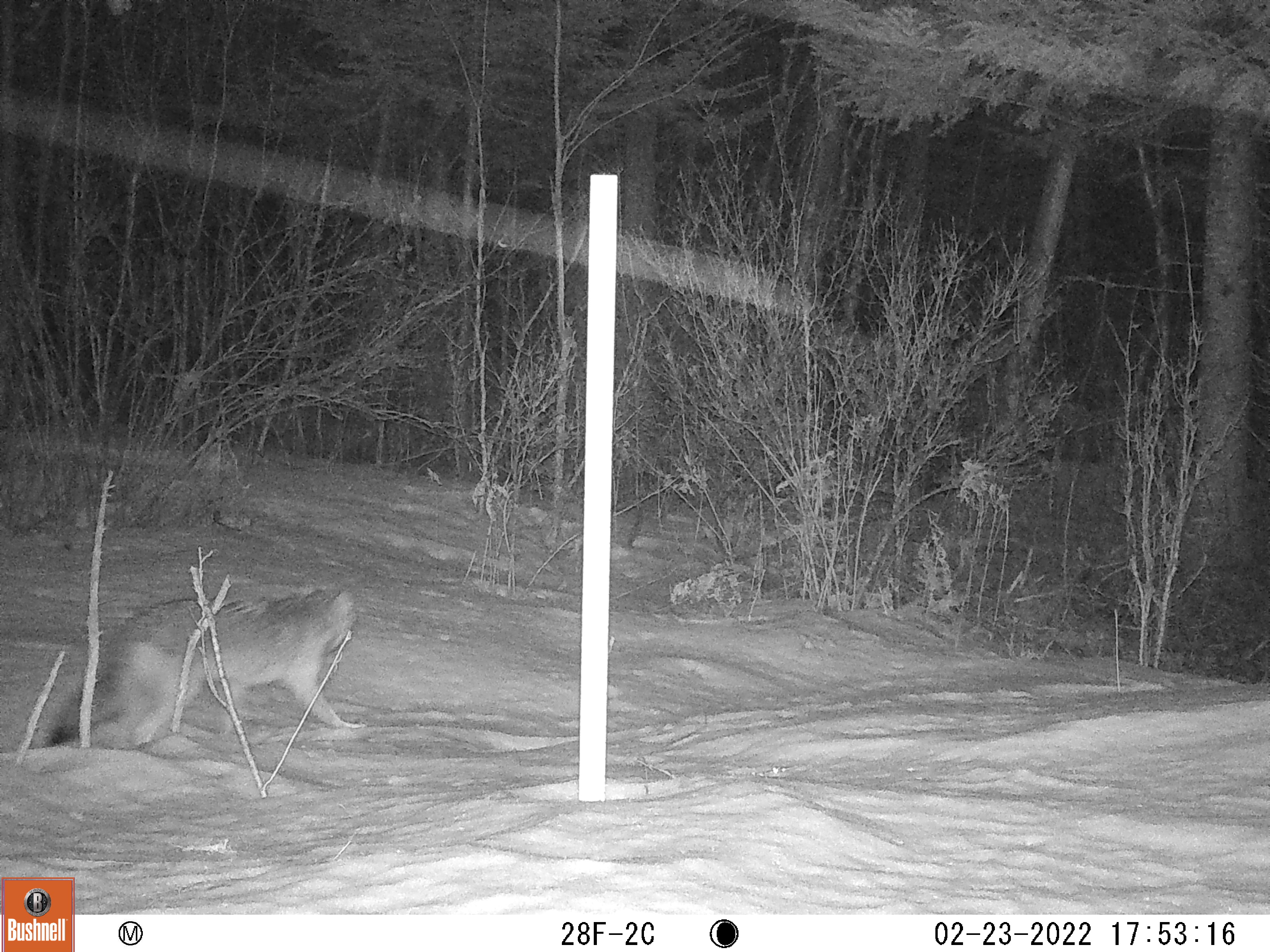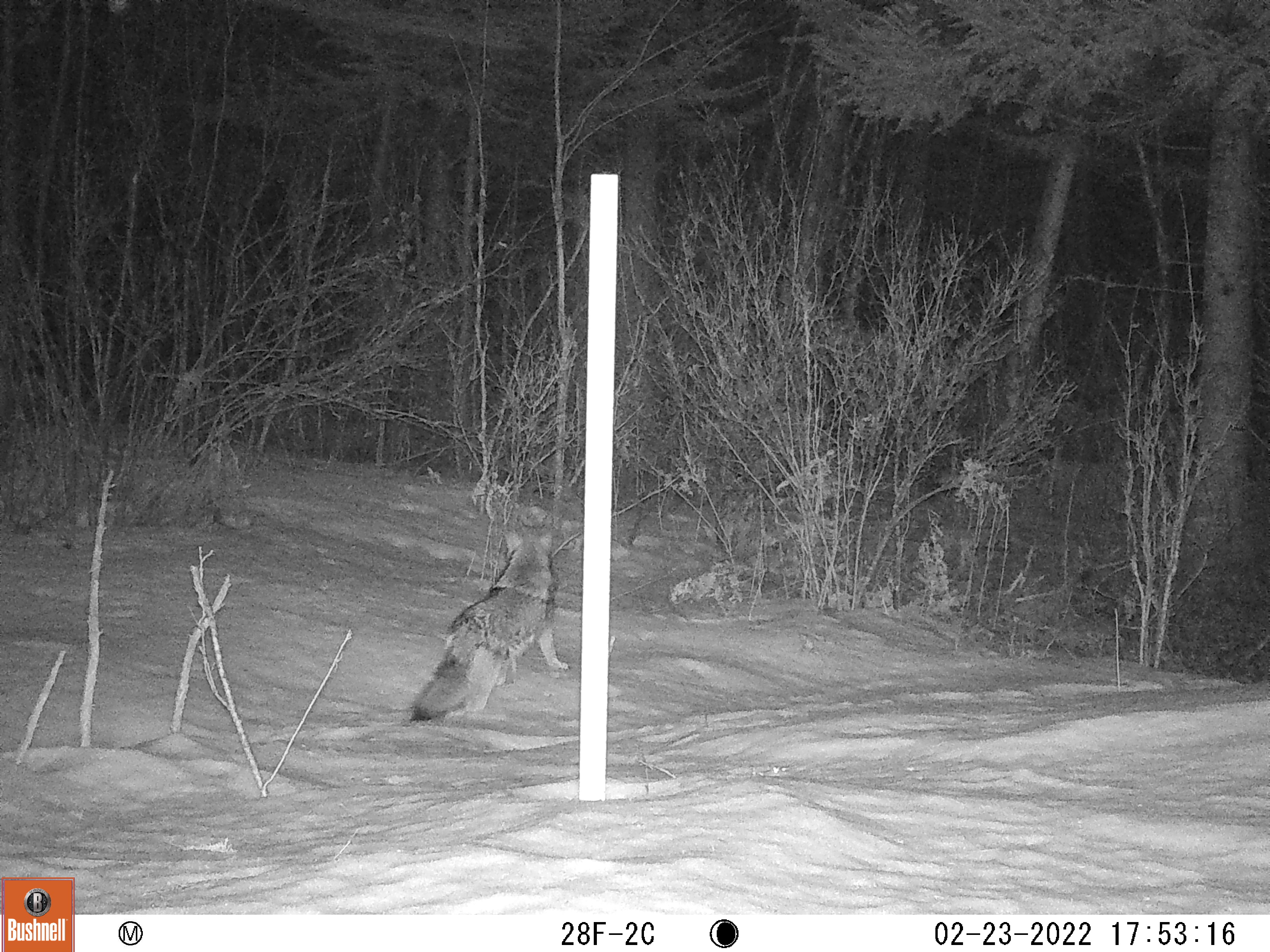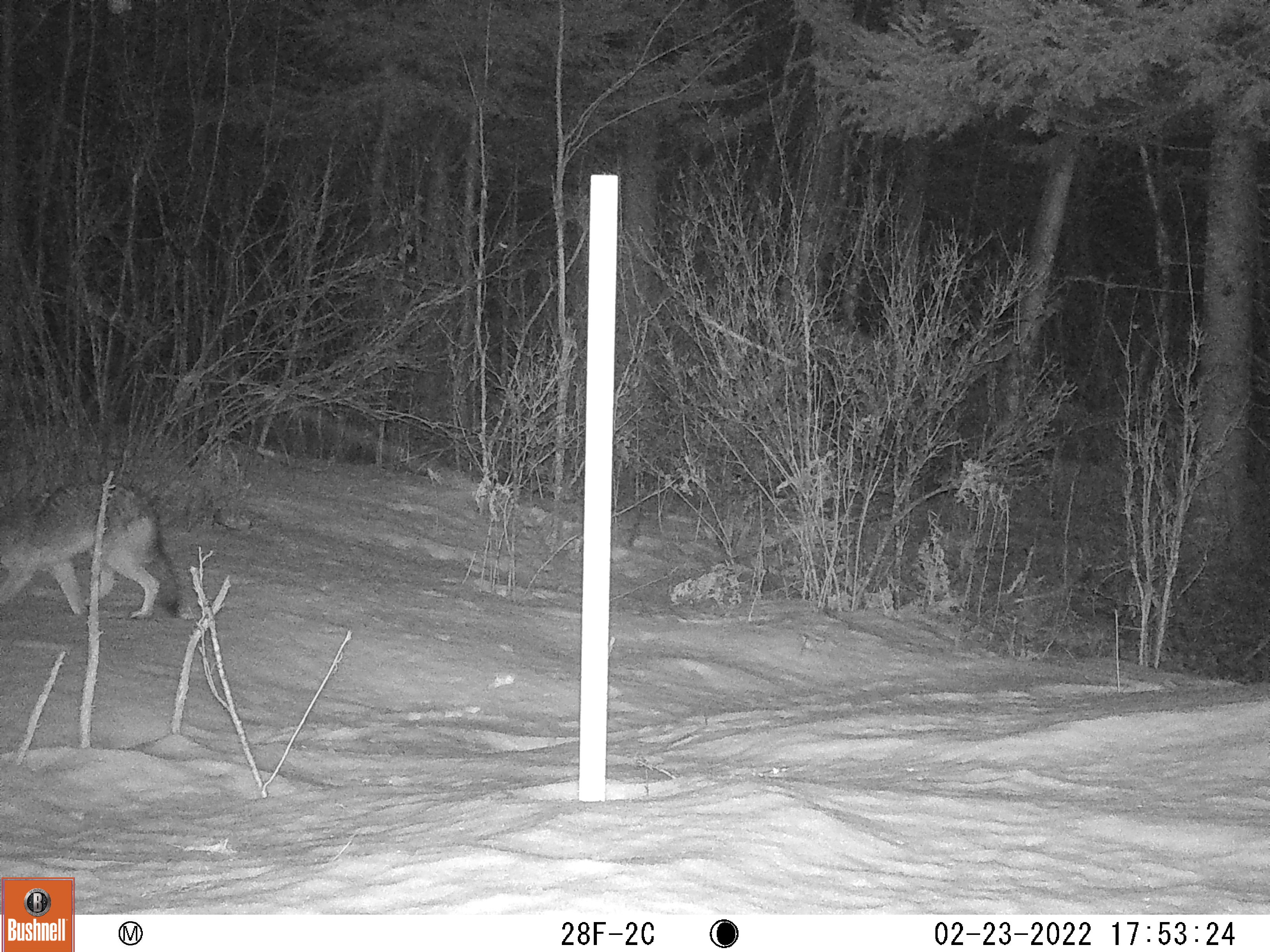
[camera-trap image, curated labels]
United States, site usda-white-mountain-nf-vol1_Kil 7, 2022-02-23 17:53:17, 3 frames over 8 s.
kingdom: Animalia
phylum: Chordata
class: Mammalia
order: Carnivora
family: Canidae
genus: Canis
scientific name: Canis latrans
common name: coyote